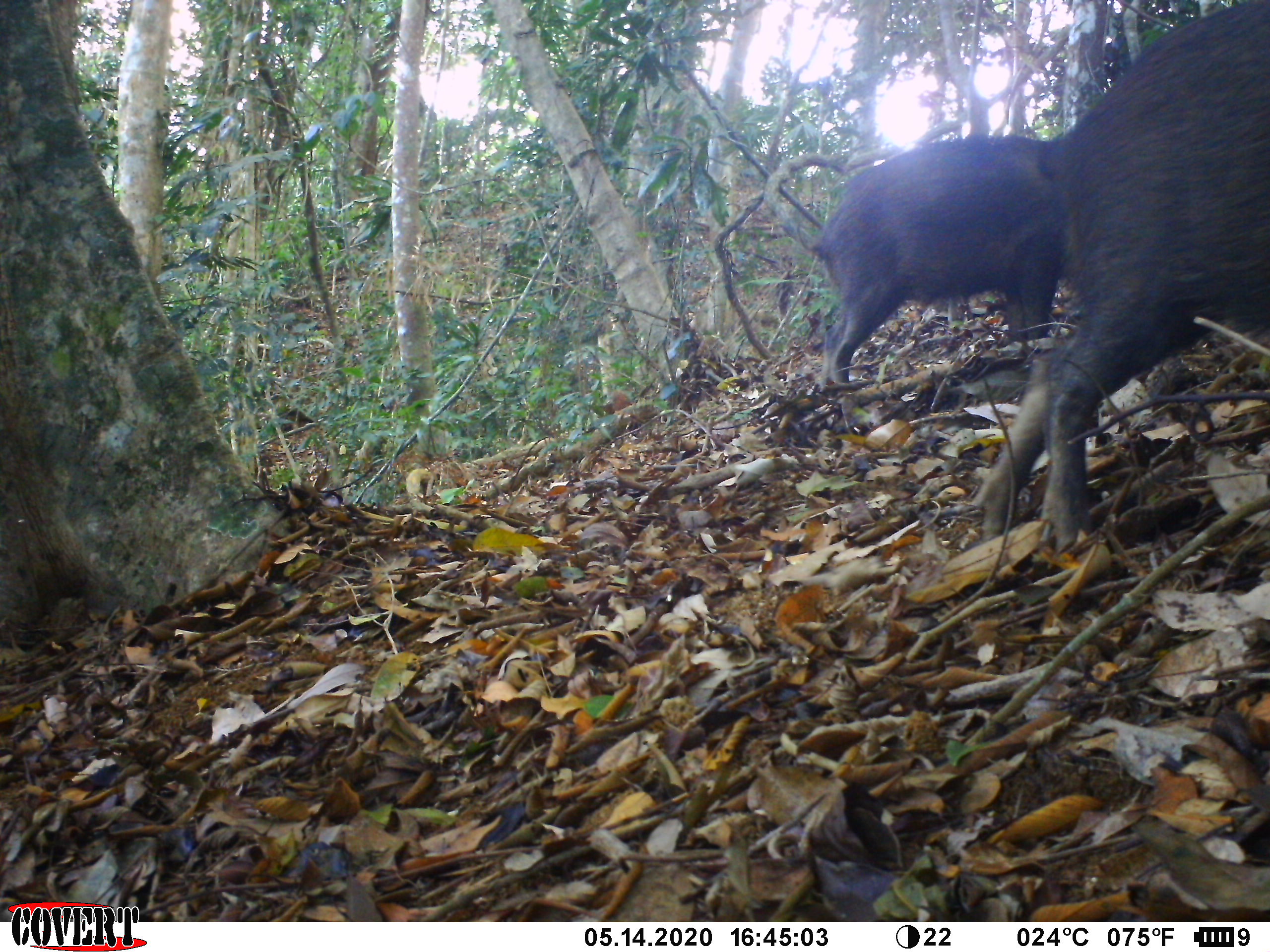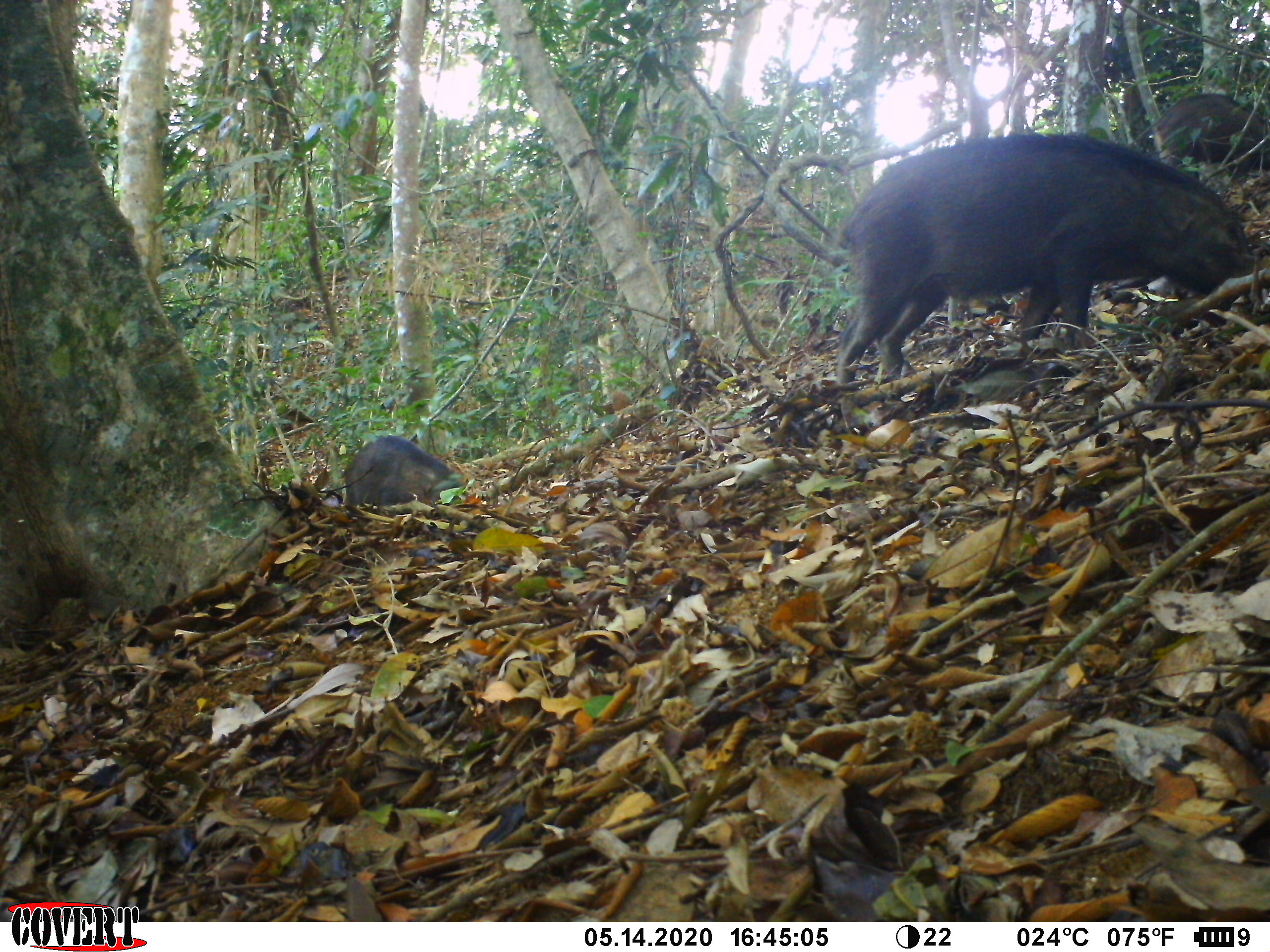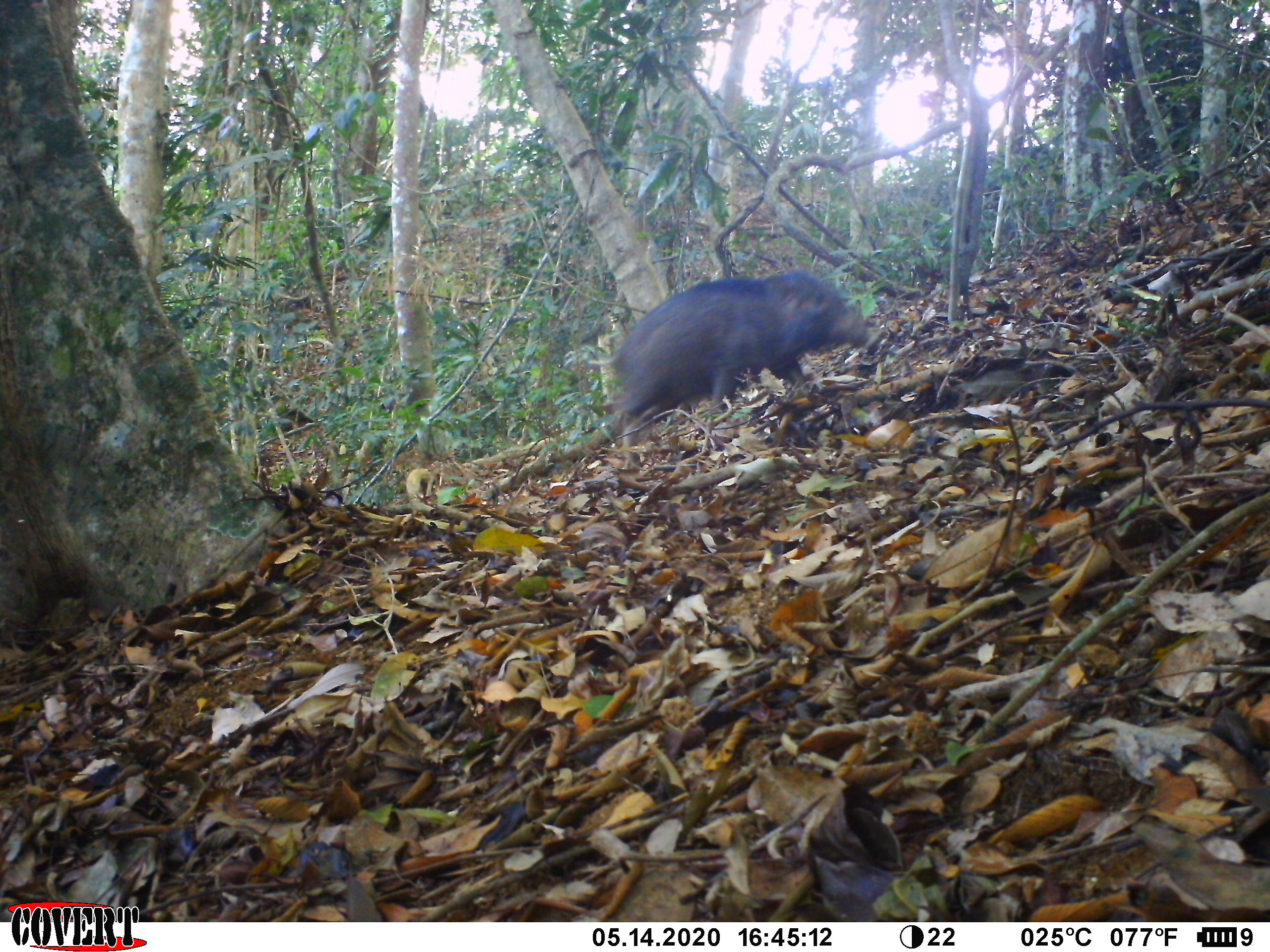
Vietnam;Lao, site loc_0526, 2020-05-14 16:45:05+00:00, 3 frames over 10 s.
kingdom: Animalia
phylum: Chordata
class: Mammalia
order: Artiodactyla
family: Suidae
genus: Sus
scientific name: Sus scrofa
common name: eurasian wild pig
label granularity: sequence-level